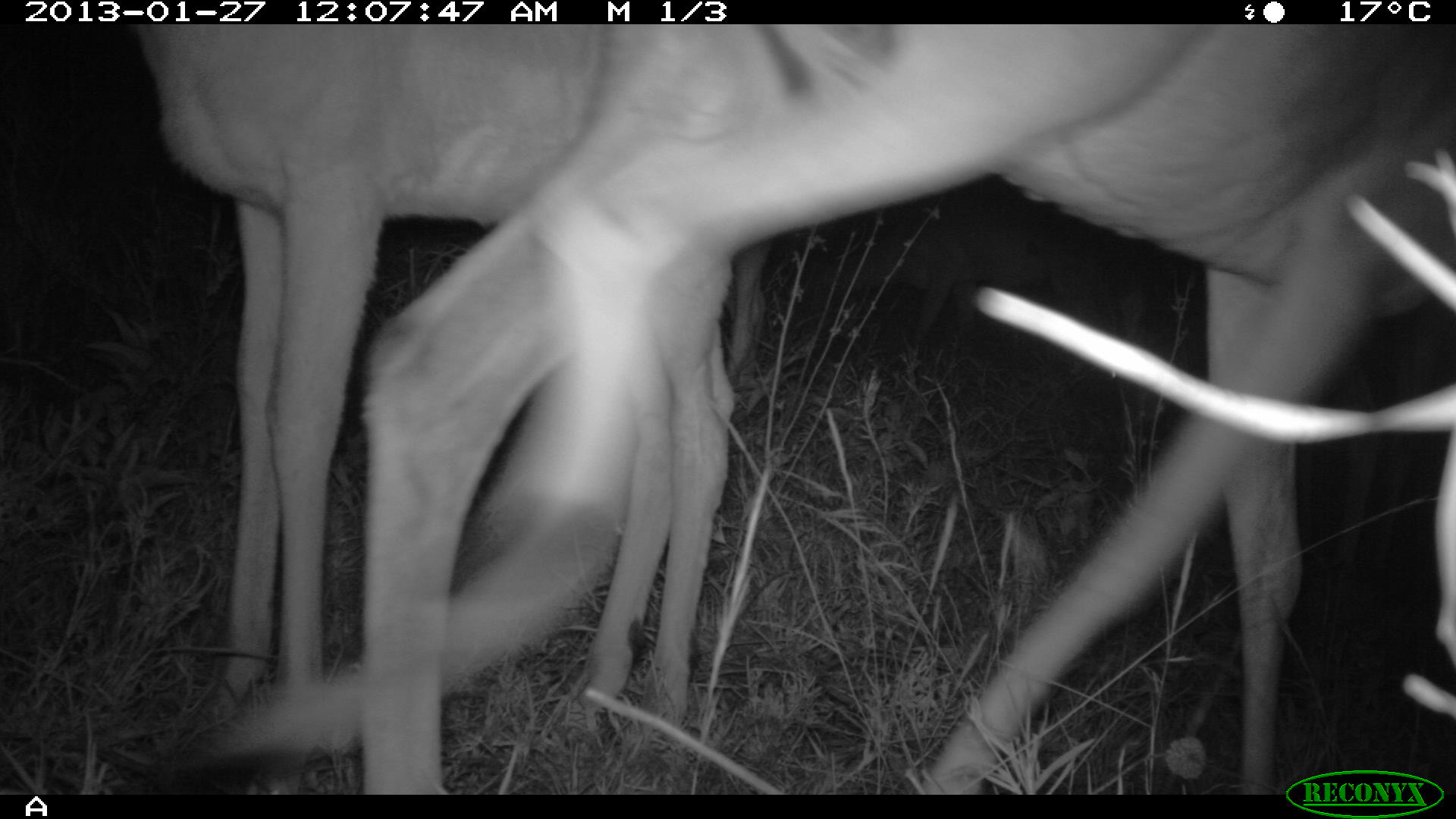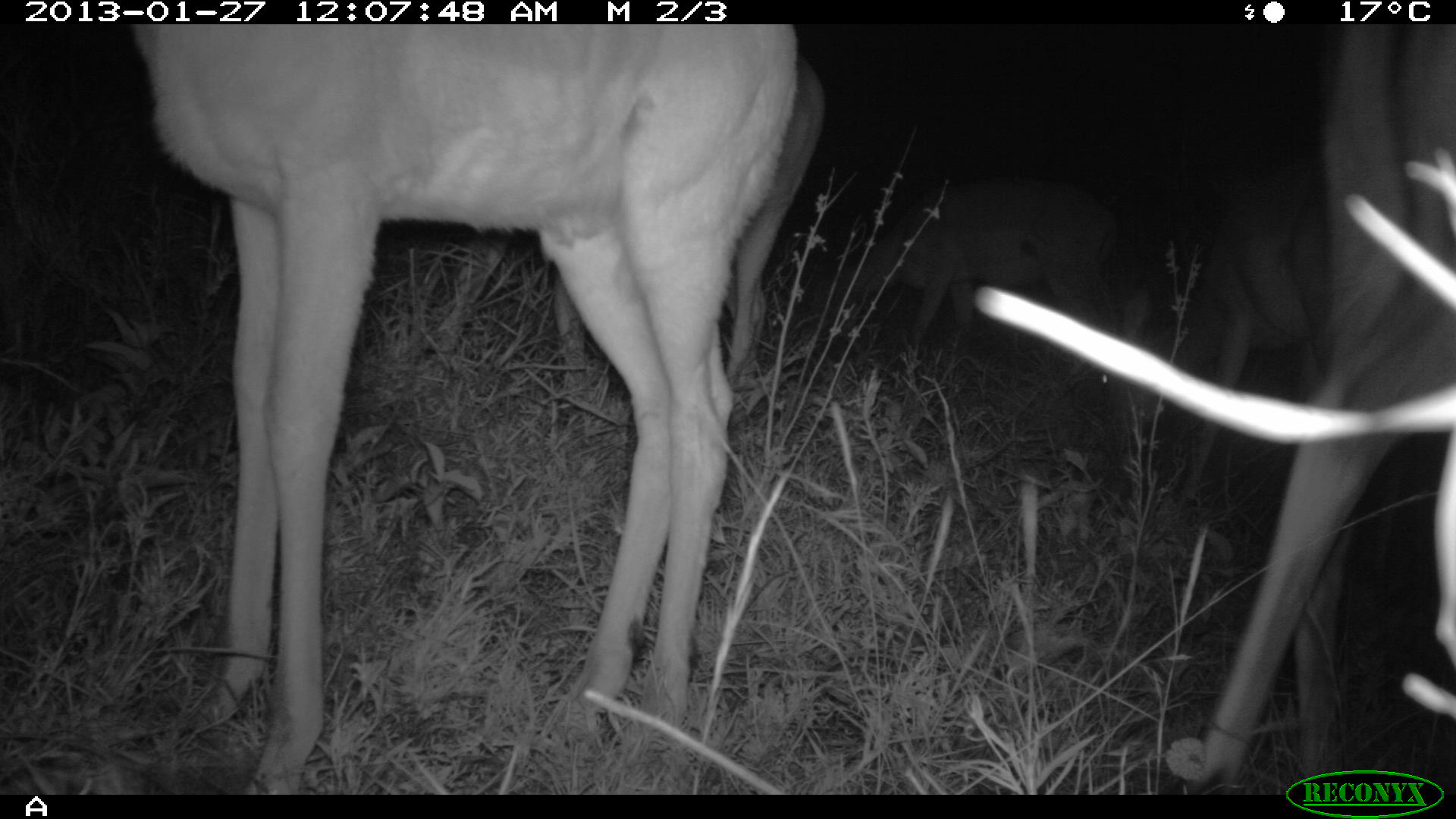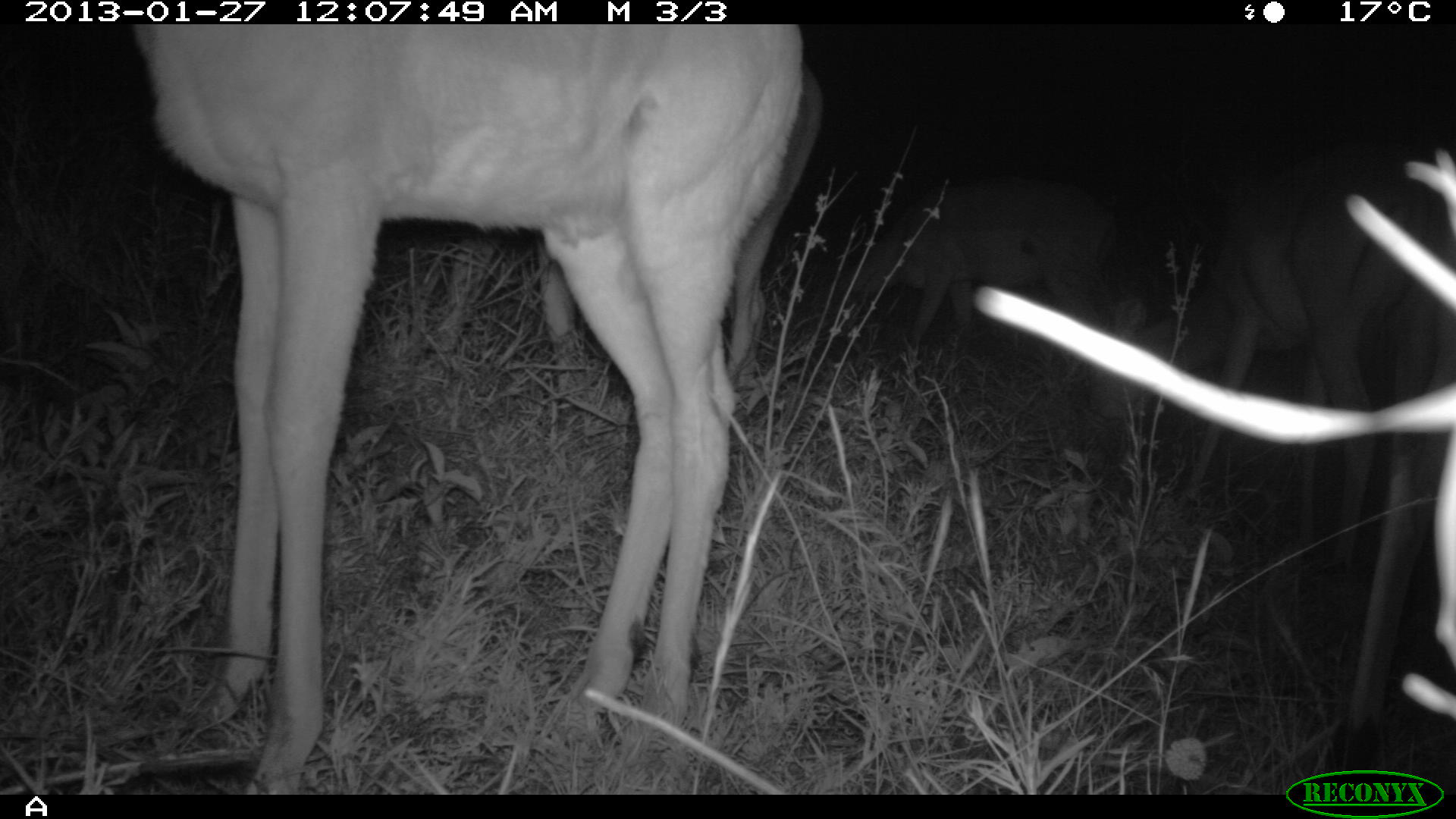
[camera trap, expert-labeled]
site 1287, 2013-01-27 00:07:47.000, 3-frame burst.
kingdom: Animalia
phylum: Chordata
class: Mammalia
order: Artiodactyla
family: Bovidae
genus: Aepyceros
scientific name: Aepyceros melampus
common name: impala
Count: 3.